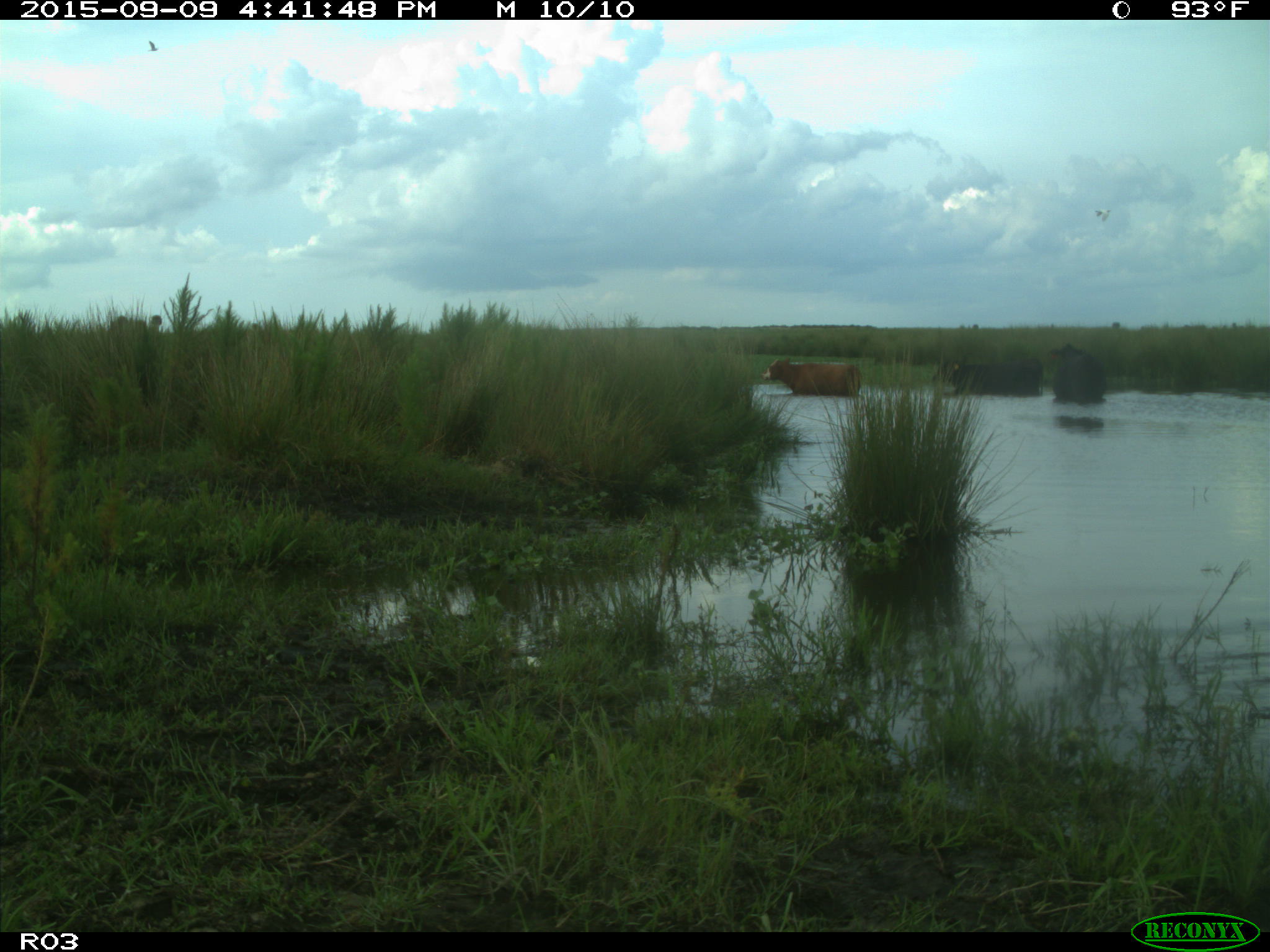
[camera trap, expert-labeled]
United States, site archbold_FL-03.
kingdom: Animalia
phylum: Chordata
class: Mammalia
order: Artiodactyla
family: Bovidae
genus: Bos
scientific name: Bos taurus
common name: domestic cow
Bos taurus (domestic cow).